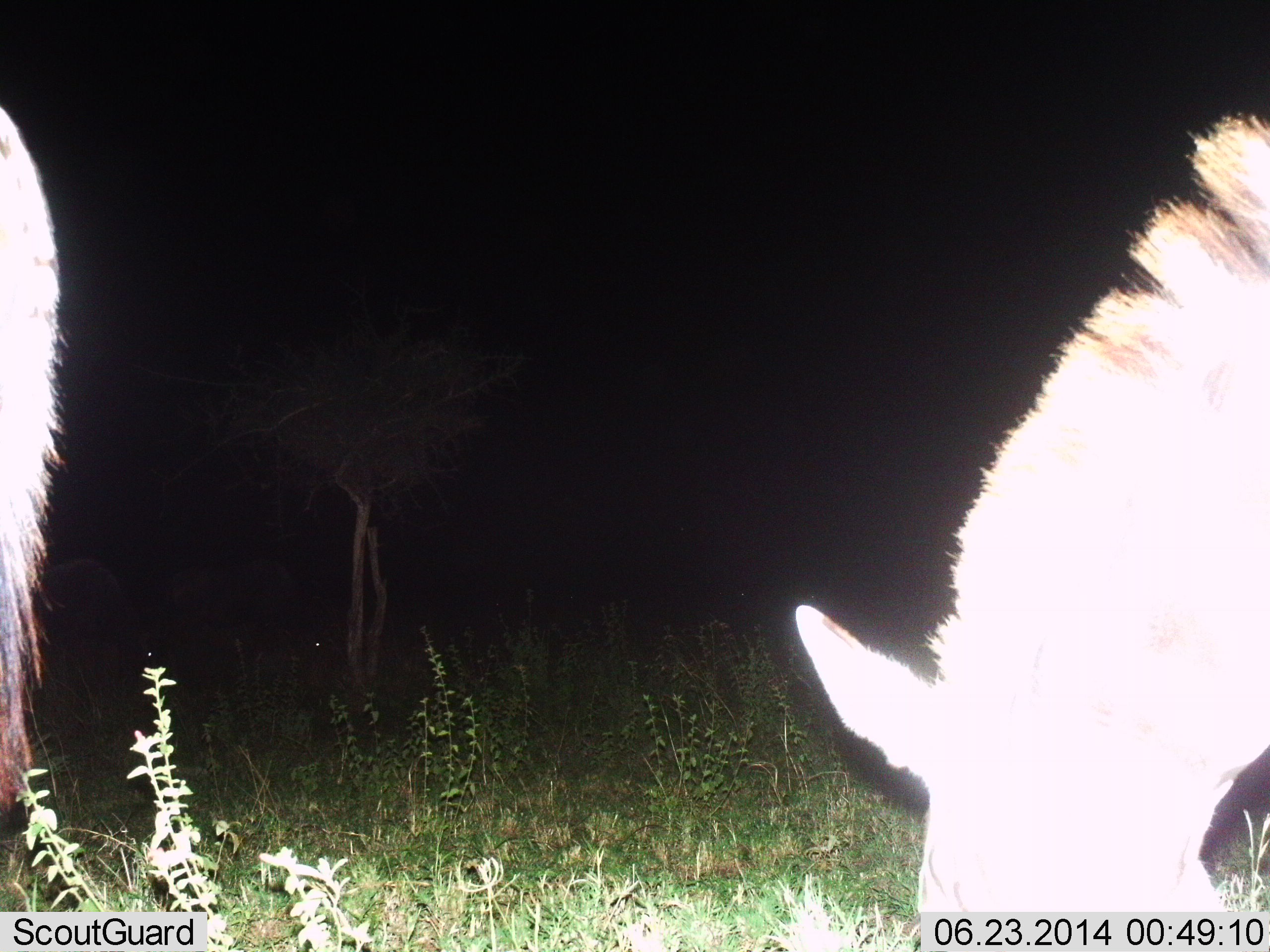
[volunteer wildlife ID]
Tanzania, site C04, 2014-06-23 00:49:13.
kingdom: Animalia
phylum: Chordata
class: Mammalia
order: Perissodactyla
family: Equidae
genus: Equus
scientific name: Equus quagga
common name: plains zebra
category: zebra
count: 2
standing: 36%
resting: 0%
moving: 0%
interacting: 0%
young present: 0%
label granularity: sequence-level